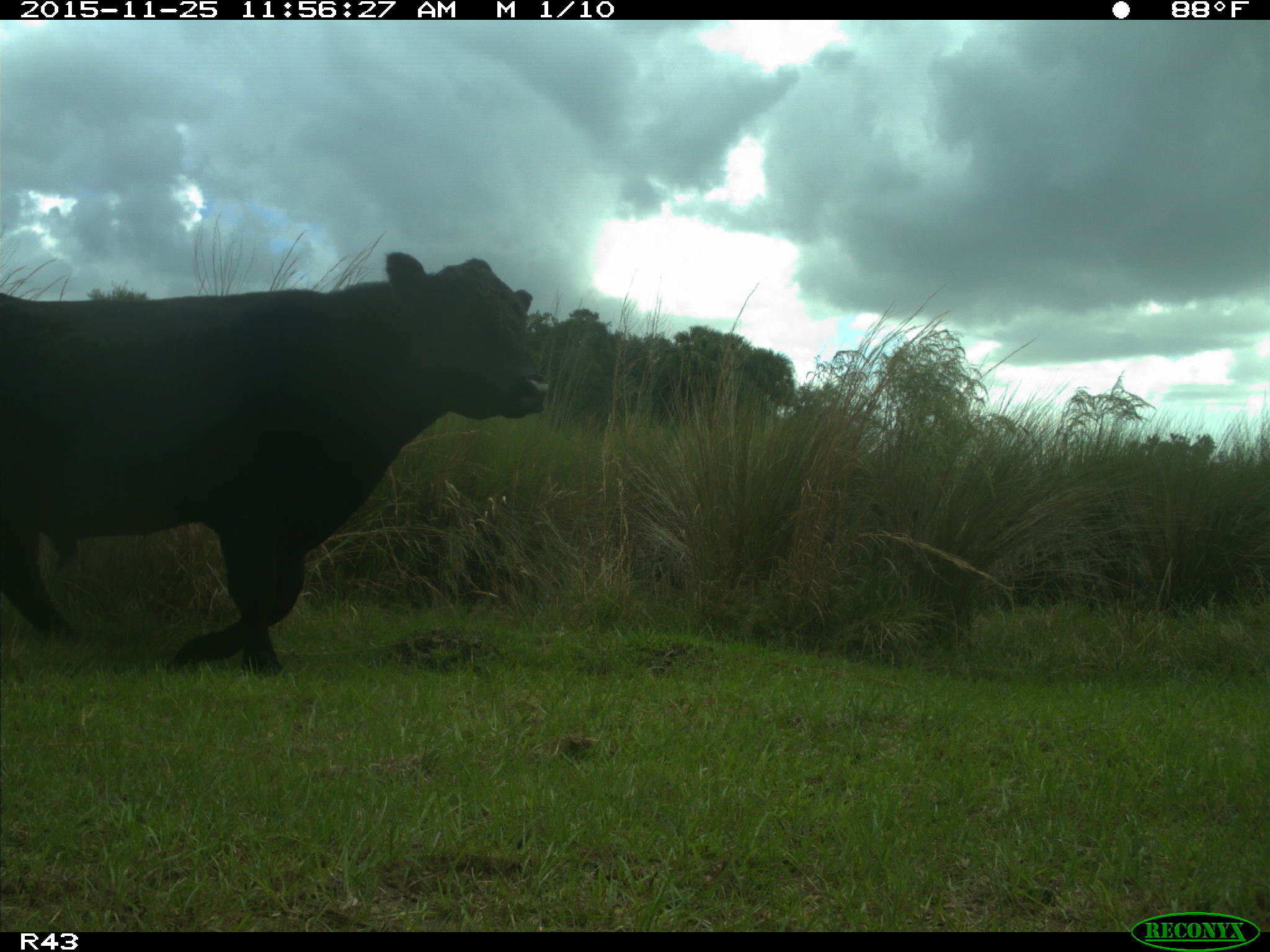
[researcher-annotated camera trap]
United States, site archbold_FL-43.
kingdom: Animalia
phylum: Chordata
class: Mammalia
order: Artiodactyla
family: Bovidae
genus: Bos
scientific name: Bos taurus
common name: domestic cow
Bos taurus (domestic cow).